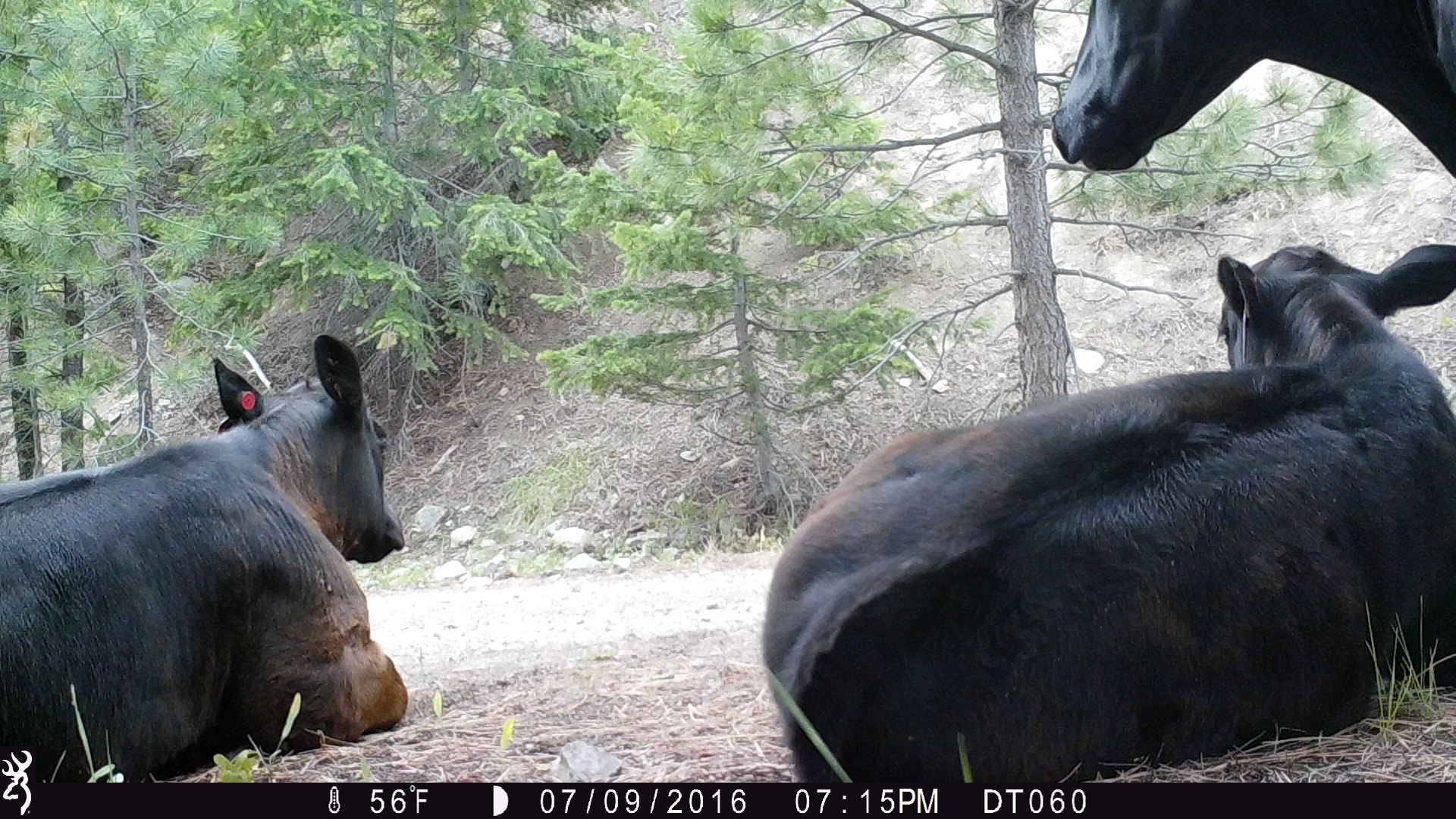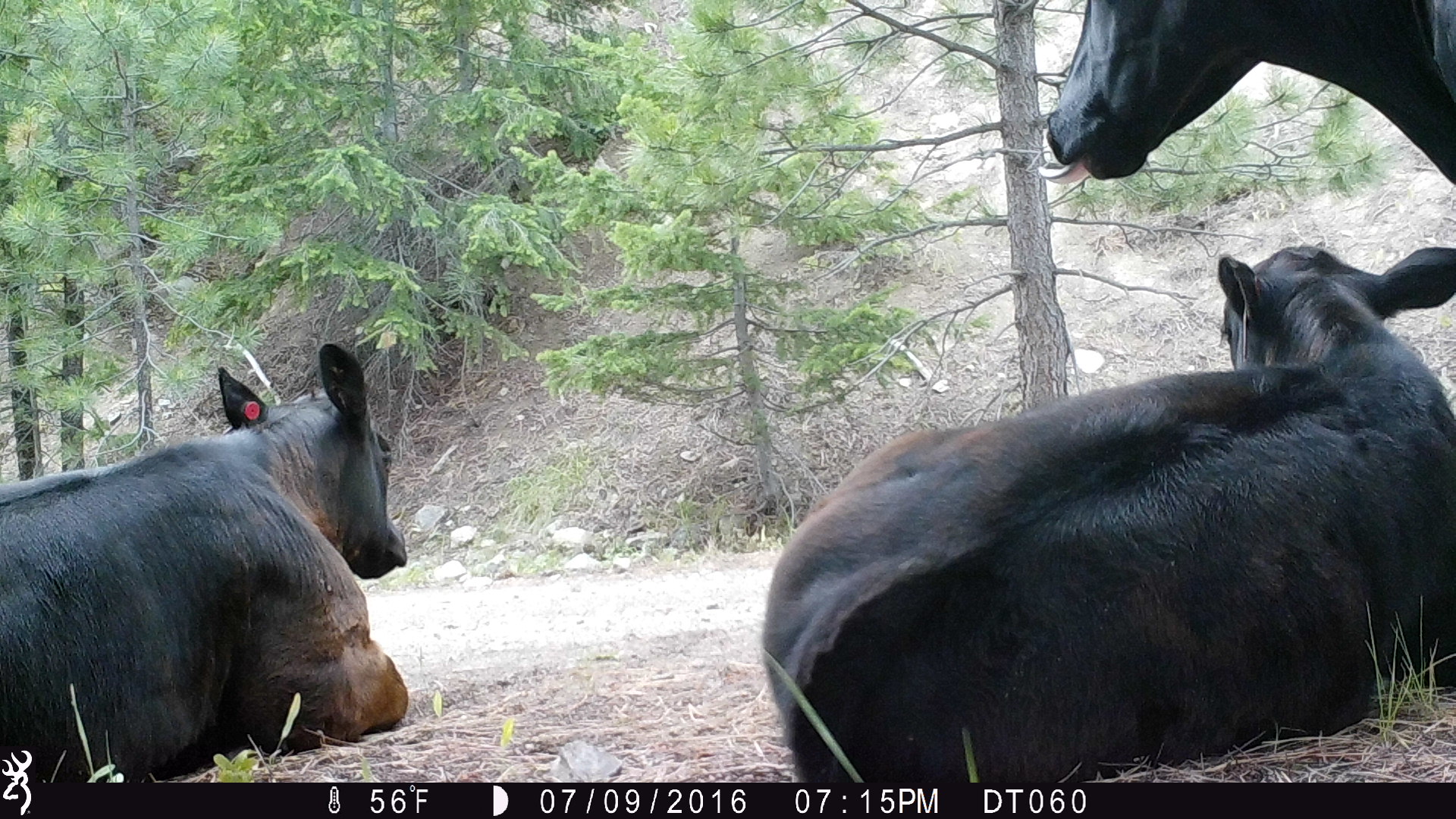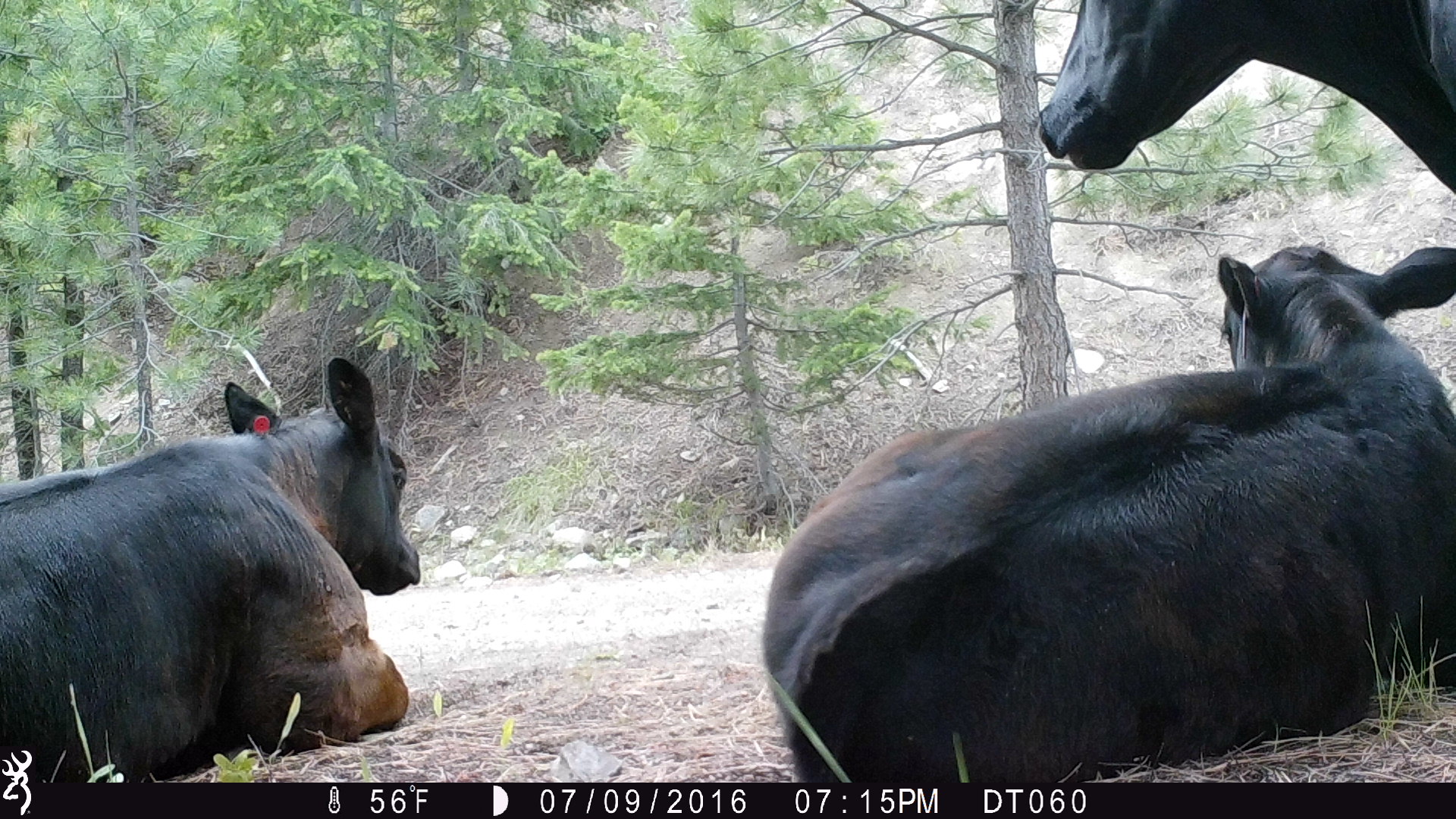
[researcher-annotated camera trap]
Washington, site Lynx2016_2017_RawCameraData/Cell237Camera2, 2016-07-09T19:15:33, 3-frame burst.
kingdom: Animalia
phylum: Chordata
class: Mammalia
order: Artiodactyla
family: Bovidae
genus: Bos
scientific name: Bos taurus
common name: domestic cattle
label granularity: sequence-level